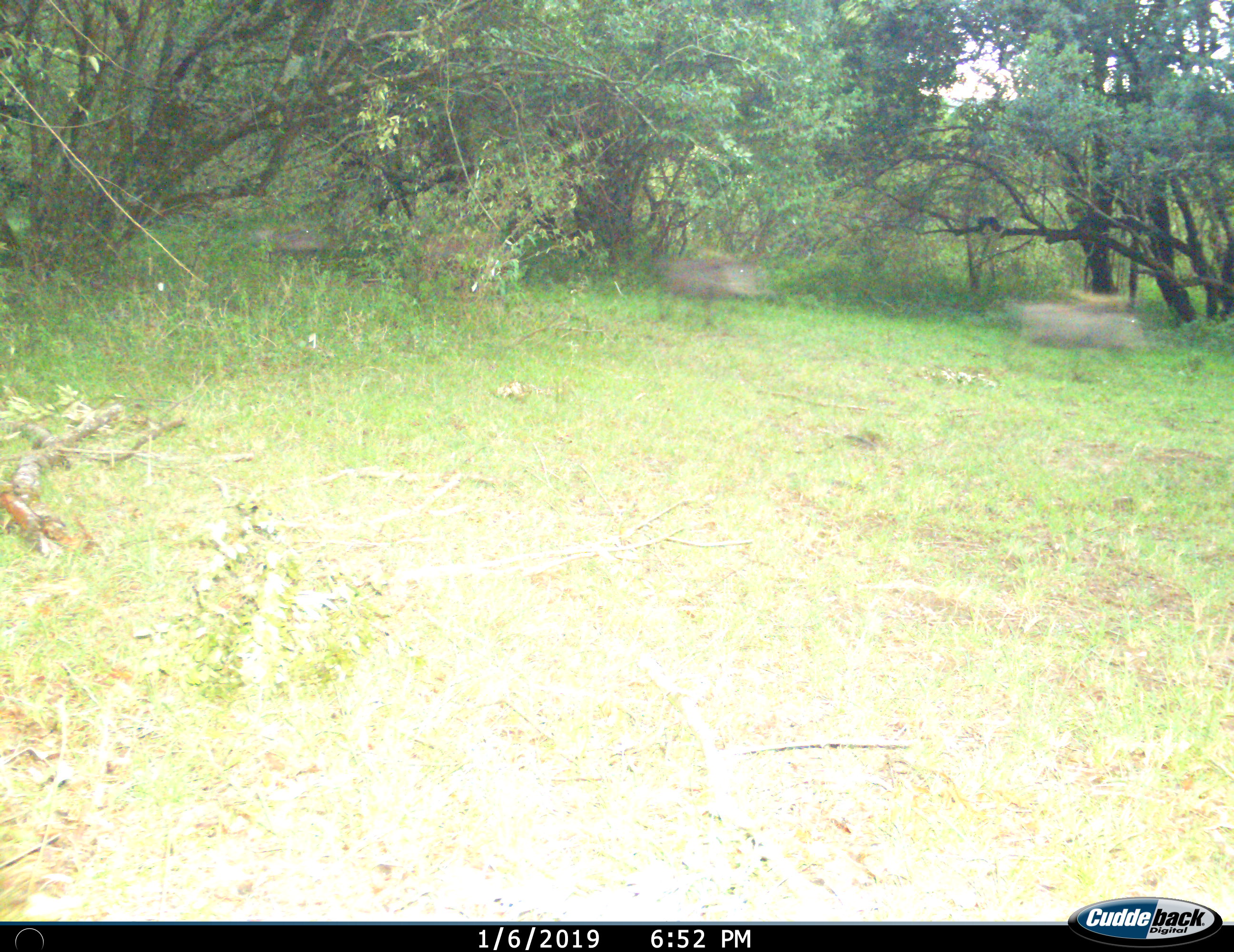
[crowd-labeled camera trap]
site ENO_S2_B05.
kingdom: Animalia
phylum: Chordata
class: Mammalia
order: Artiodactyla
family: Suidae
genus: Phacochoerus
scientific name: Phacochoerus africanus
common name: warthog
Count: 3.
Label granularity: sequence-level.